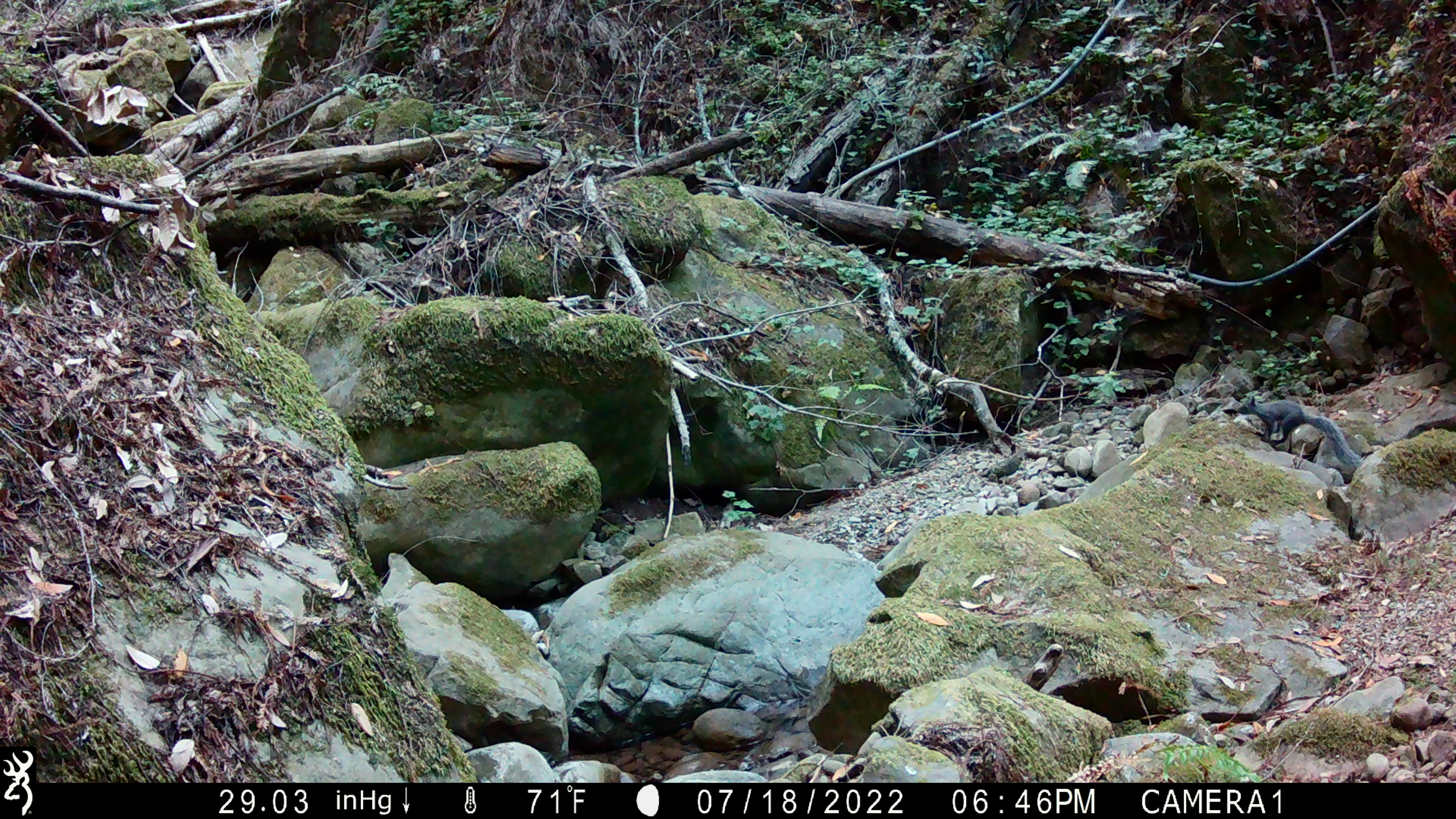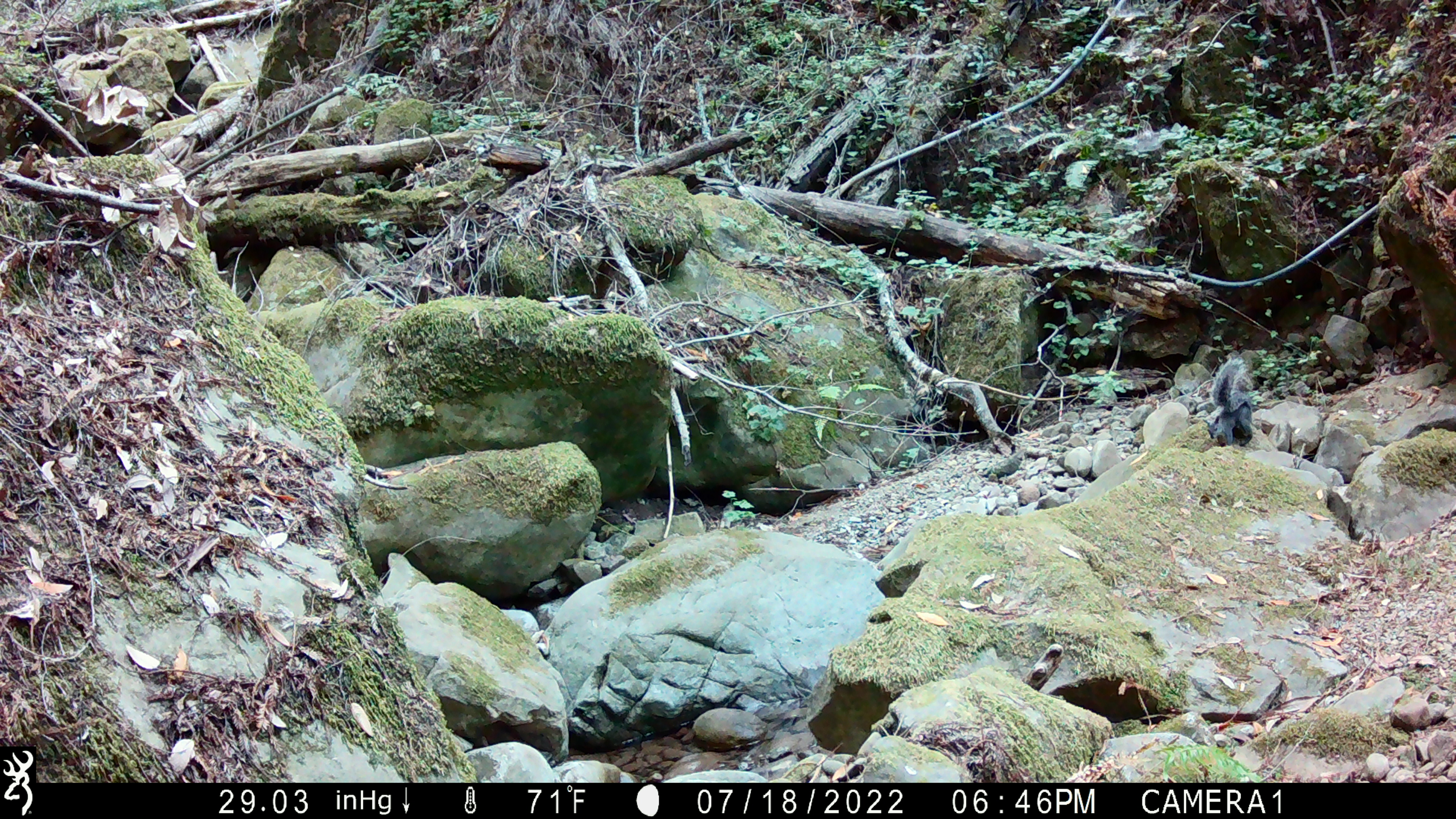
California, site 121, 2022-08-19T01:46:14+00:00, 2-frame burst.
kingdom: Animalia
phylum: Chordata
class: Mammalia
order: Rodentia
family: Sciuridae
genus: Sciurus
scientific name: Sciurus griseus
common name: western gray squirrel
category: western grey squirrel